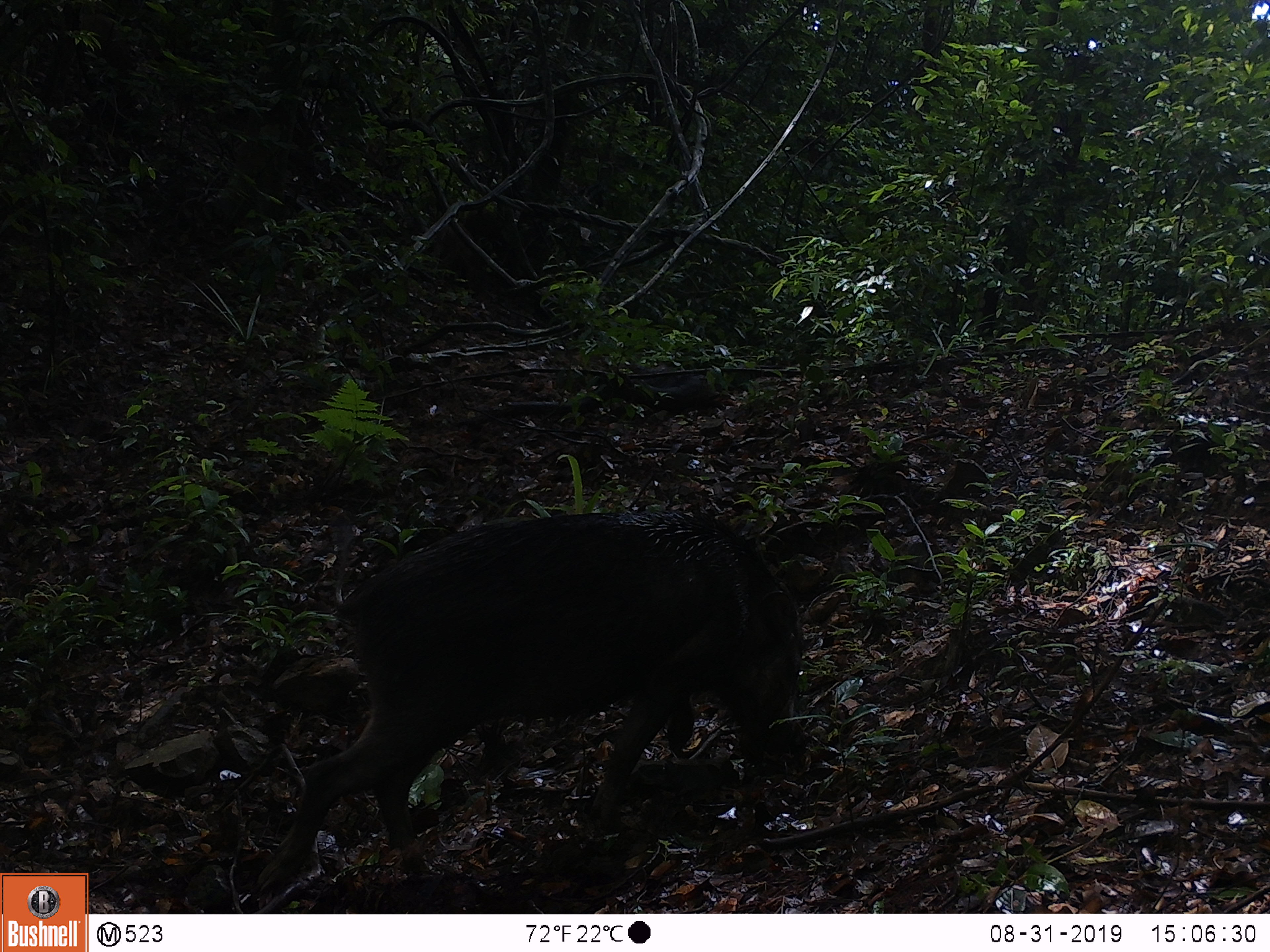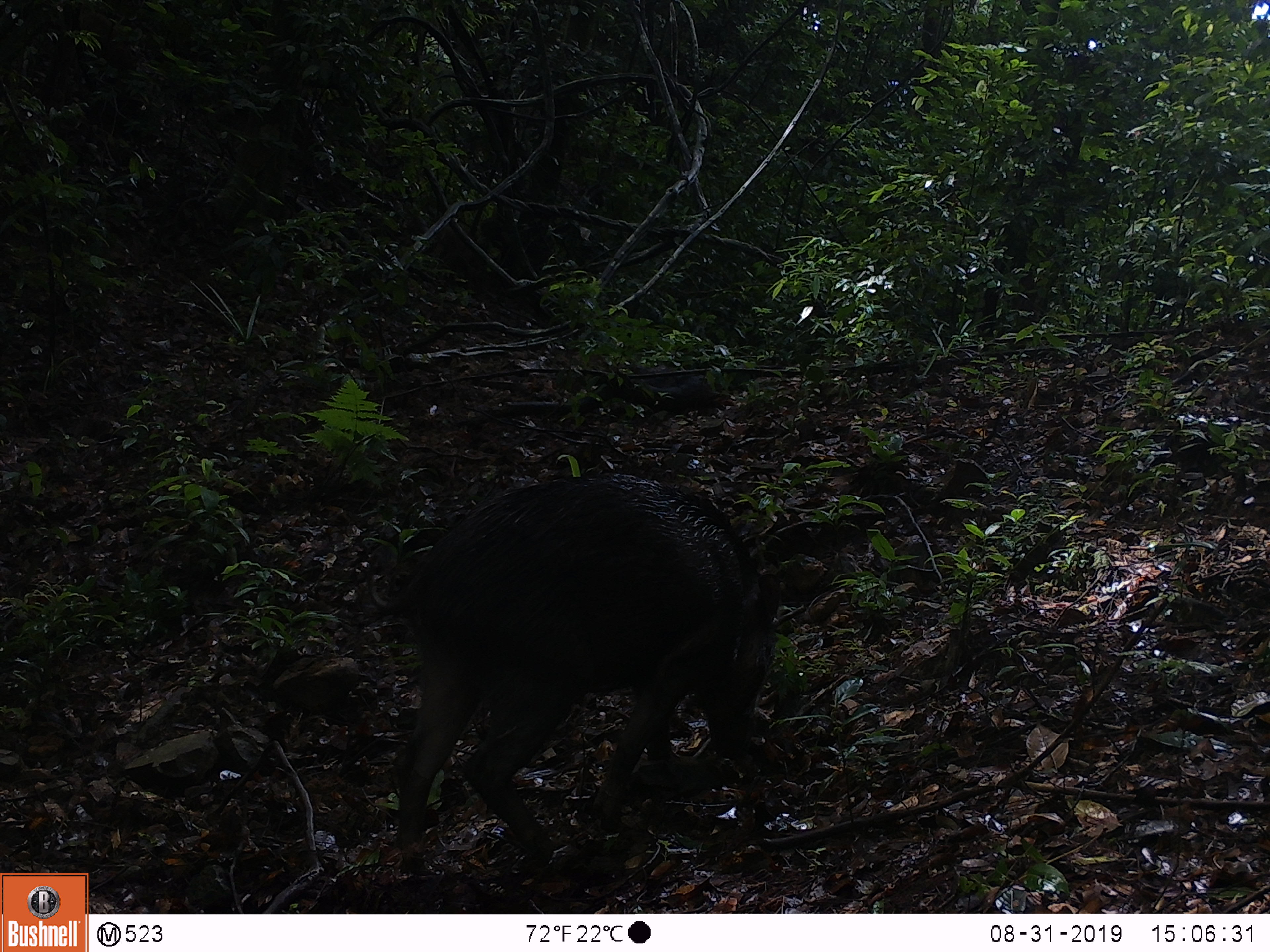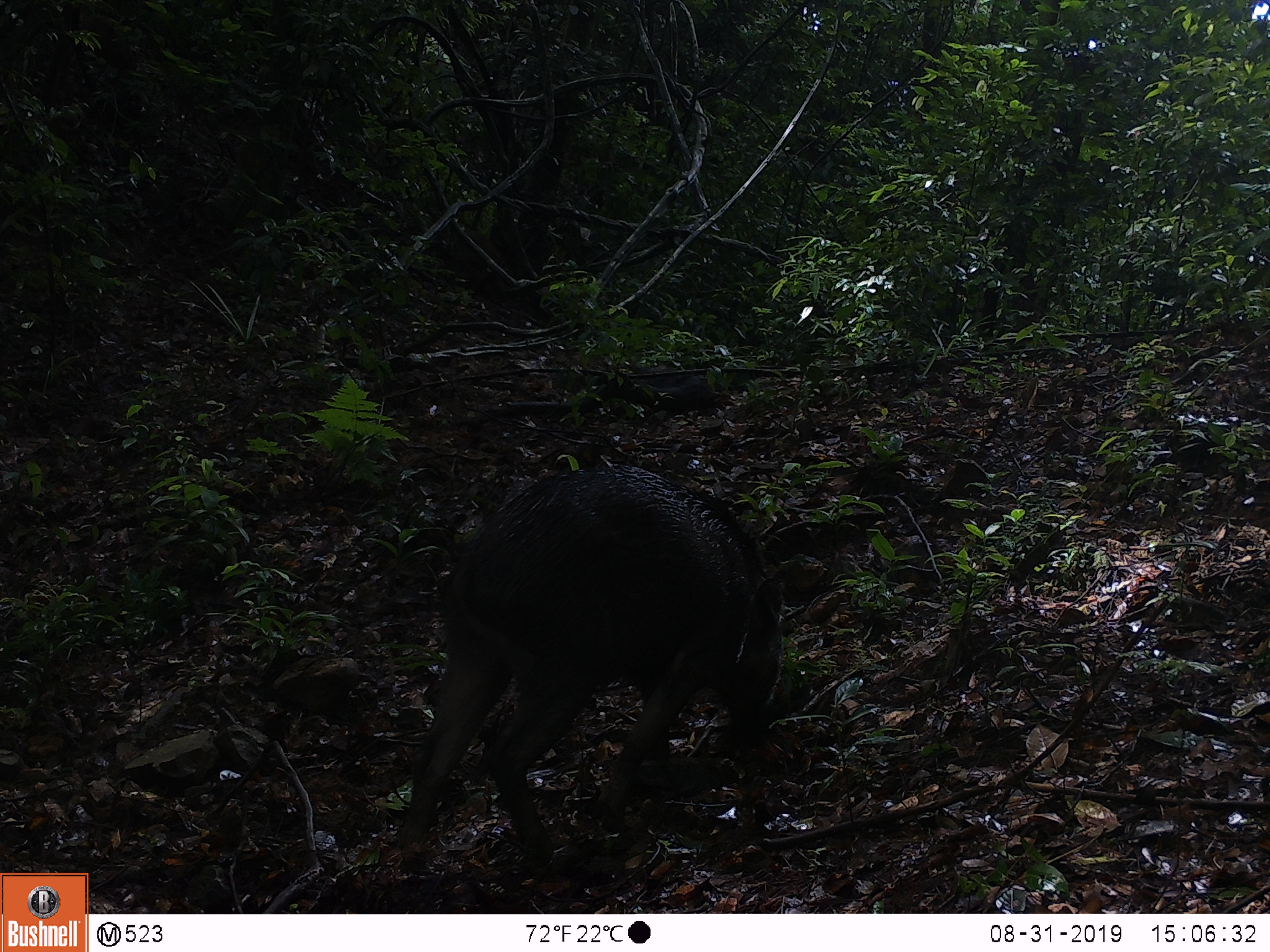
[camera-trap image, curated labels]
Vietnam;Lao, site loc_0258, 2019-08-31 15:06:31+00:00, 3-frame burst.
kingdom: Animalia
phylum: Chordata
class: Mammalia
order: Artiodactyla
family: Suidae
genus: Sus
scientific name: Sus scrofa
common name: eurasian wild pig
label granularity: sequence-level